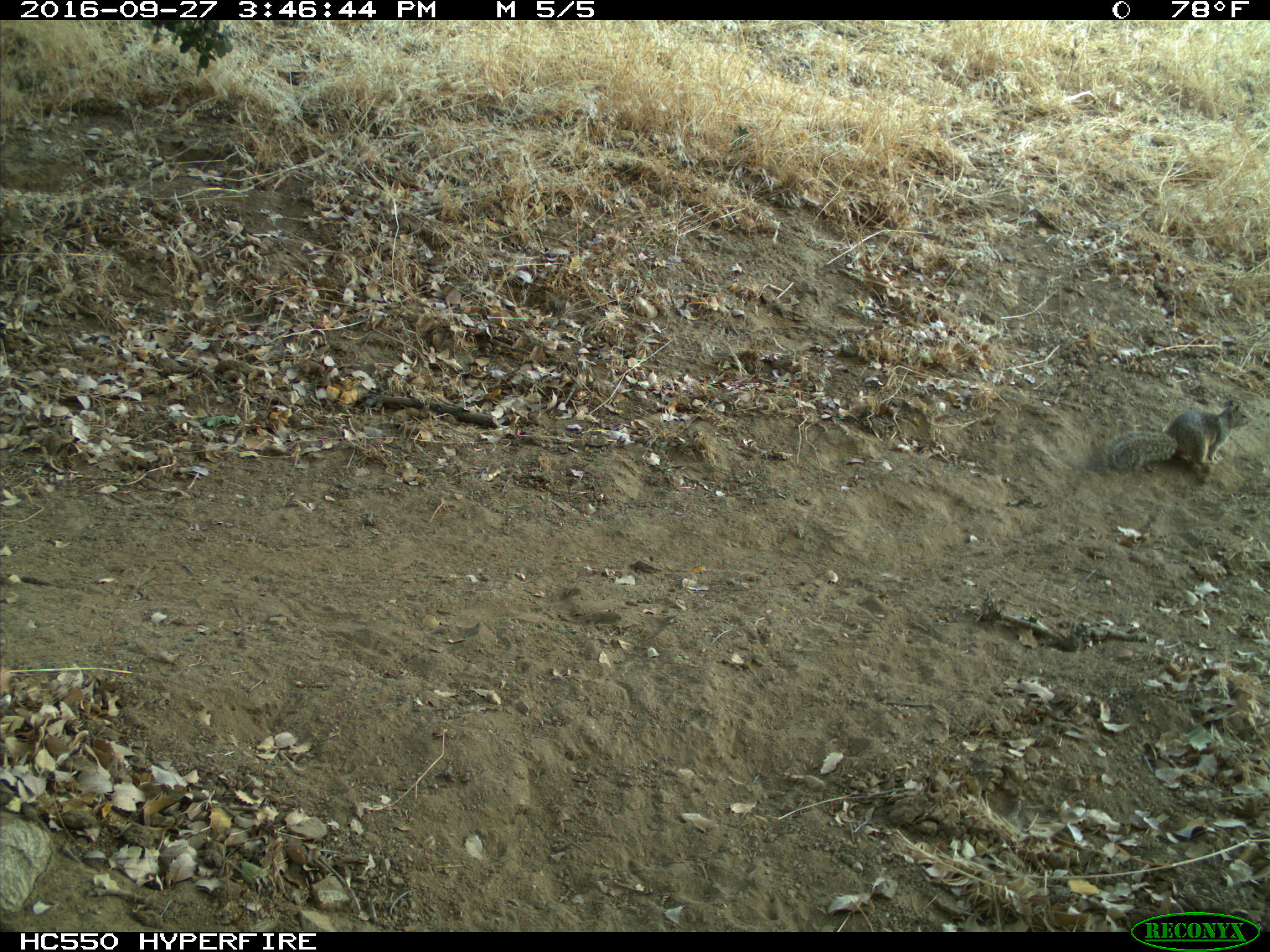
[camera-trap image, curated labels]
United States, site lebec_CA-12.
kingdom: Animalia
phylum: Chordata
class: Mammalia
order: Rodentia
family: Sciuridae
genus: Otospermophilus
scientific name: Otospermophilus beecheyi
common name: california ground squirrel